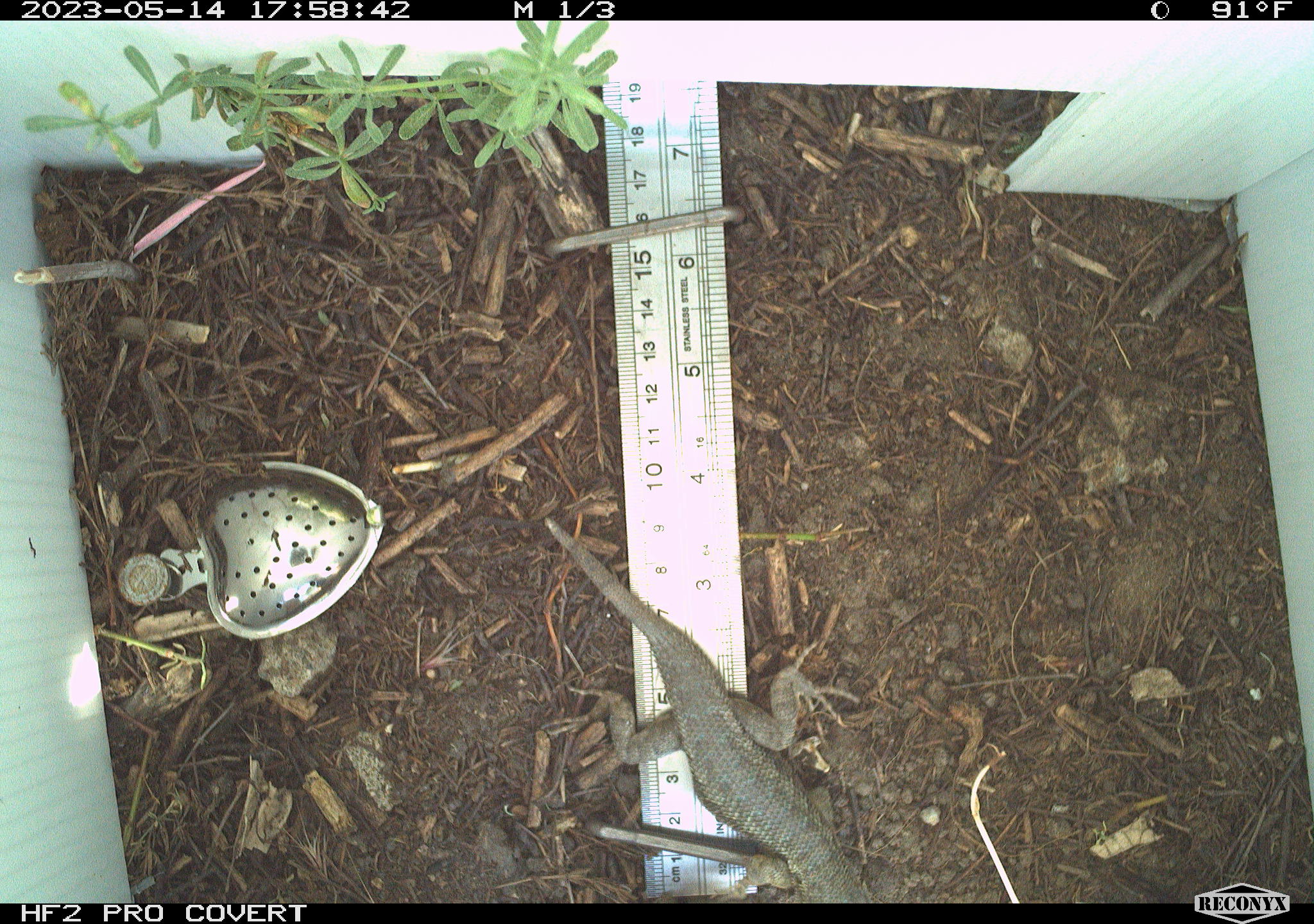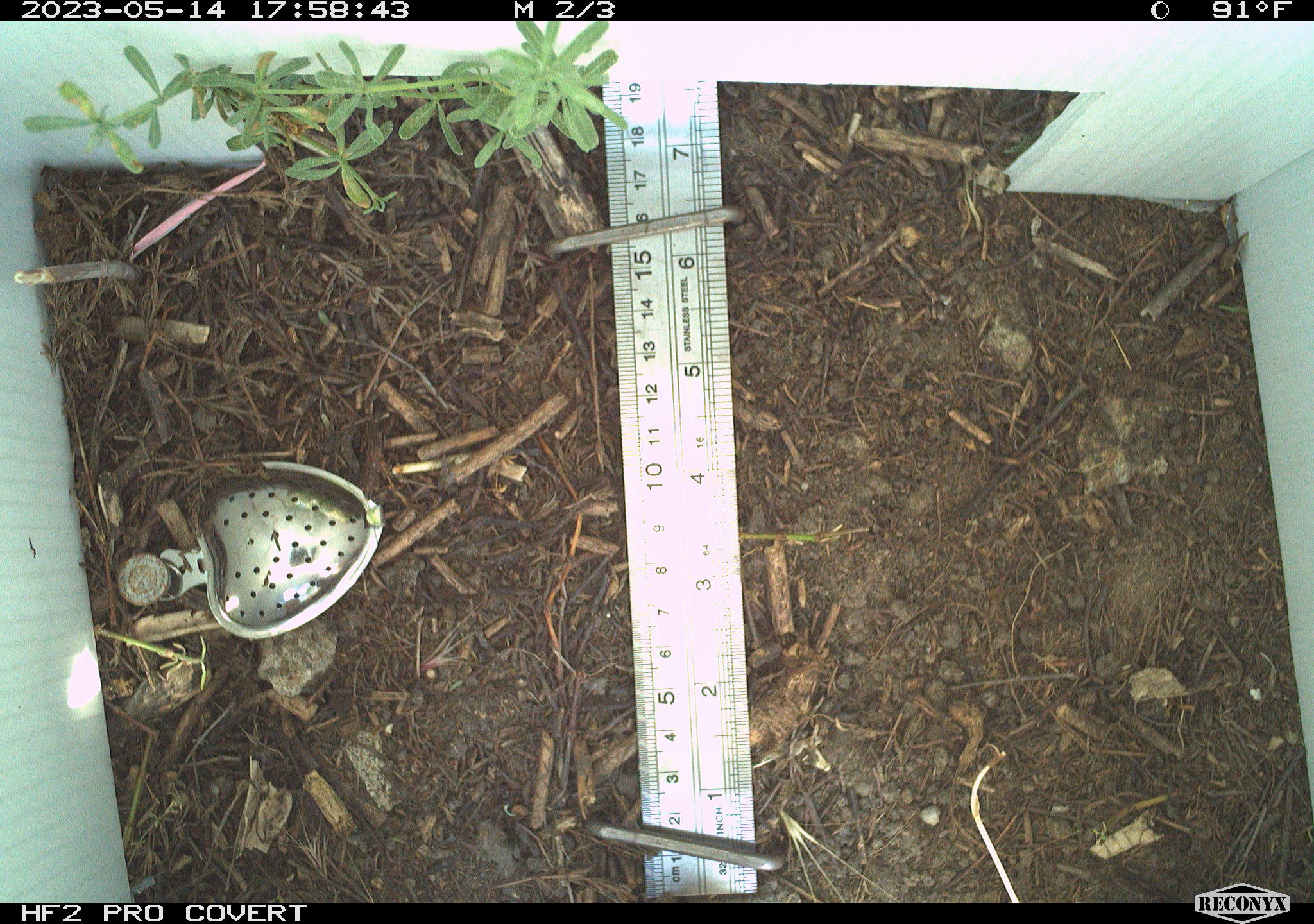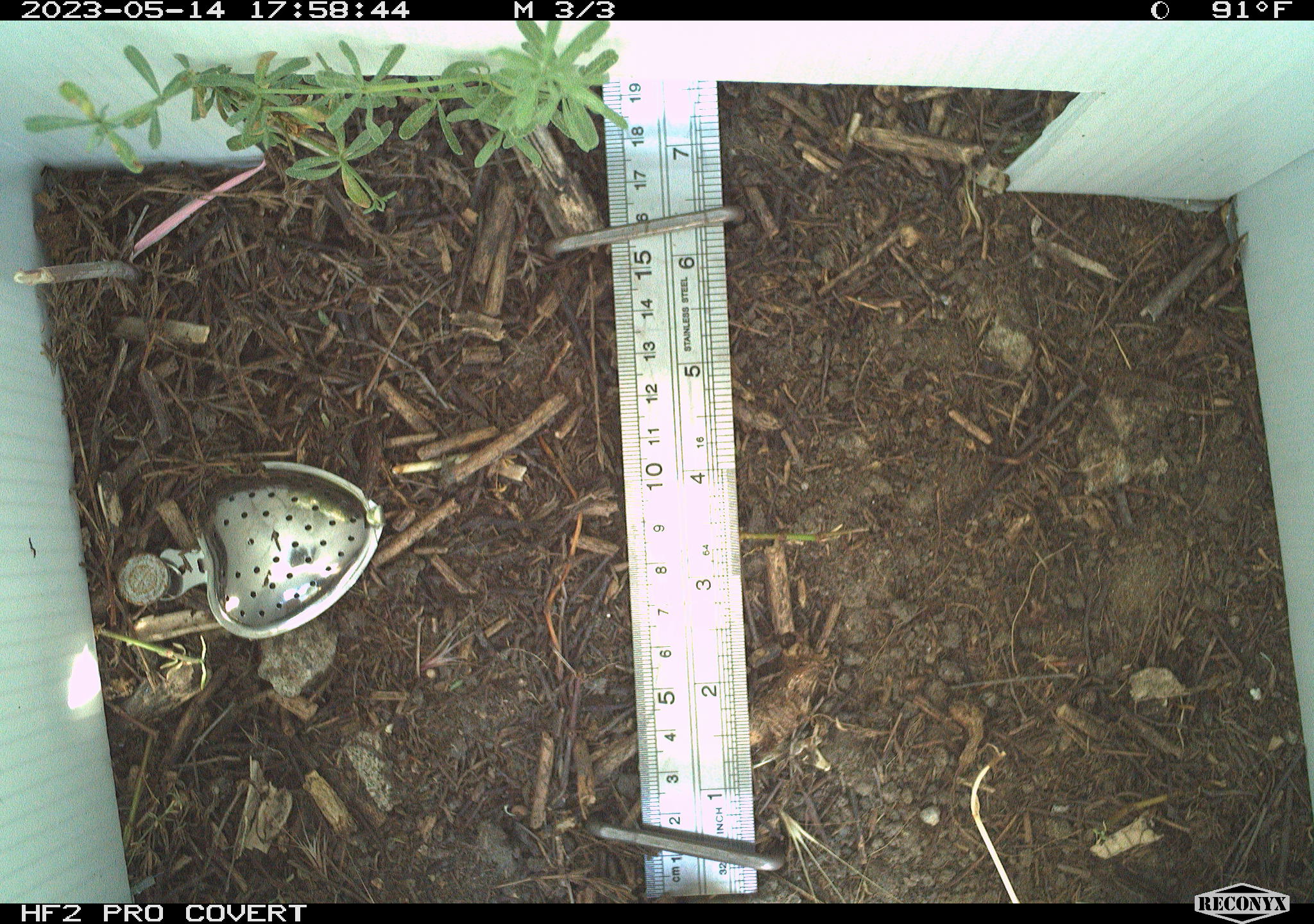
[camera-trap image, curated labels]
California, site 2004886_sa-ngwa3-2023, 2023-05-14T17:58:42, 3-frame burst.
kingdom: Animalia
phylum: Chordata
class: Reptilia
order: Squamata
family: Phrynosomatidae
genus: Sceloporus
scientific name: Sceloporus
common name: spiny lizards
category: sceloporus species